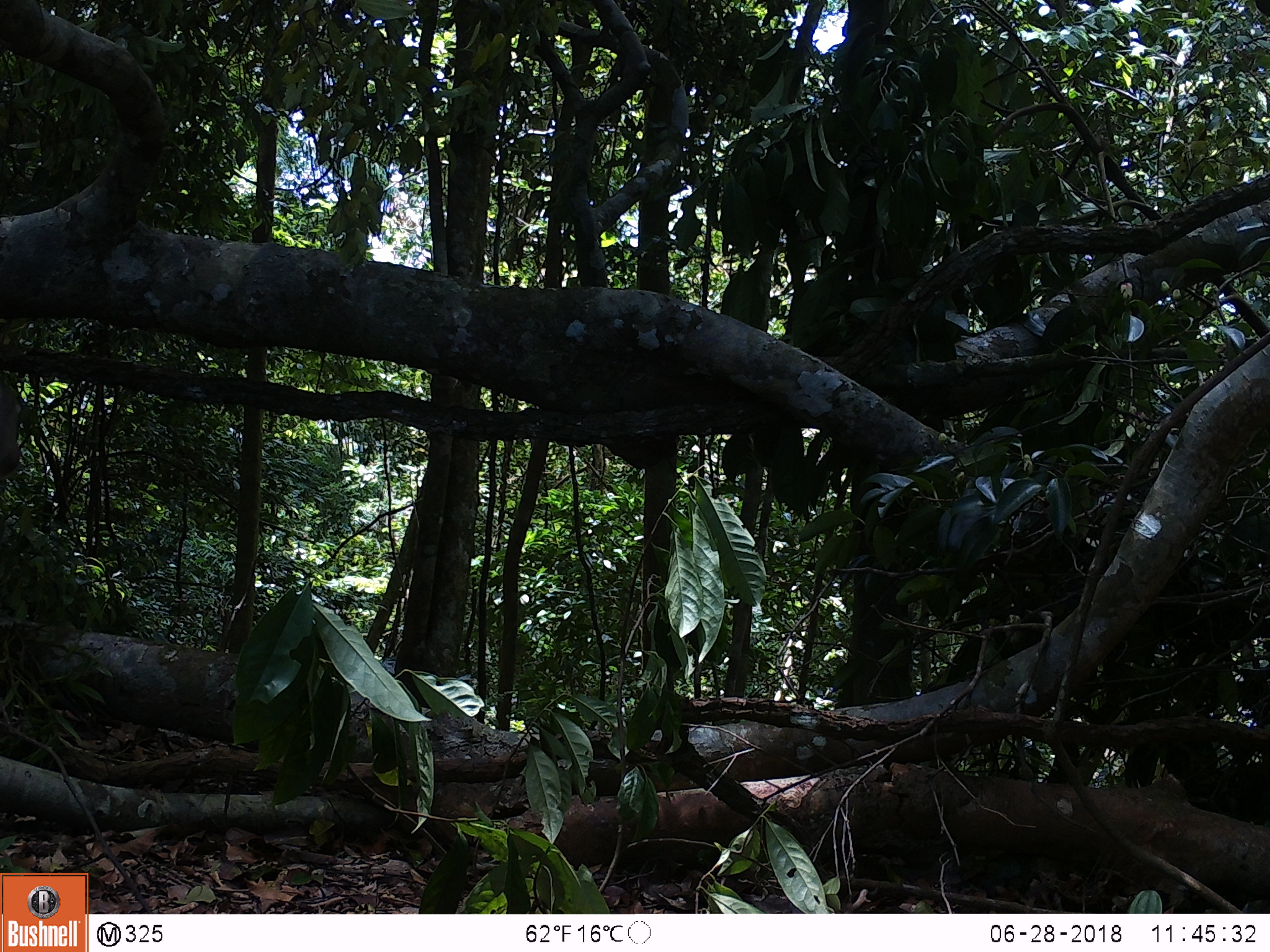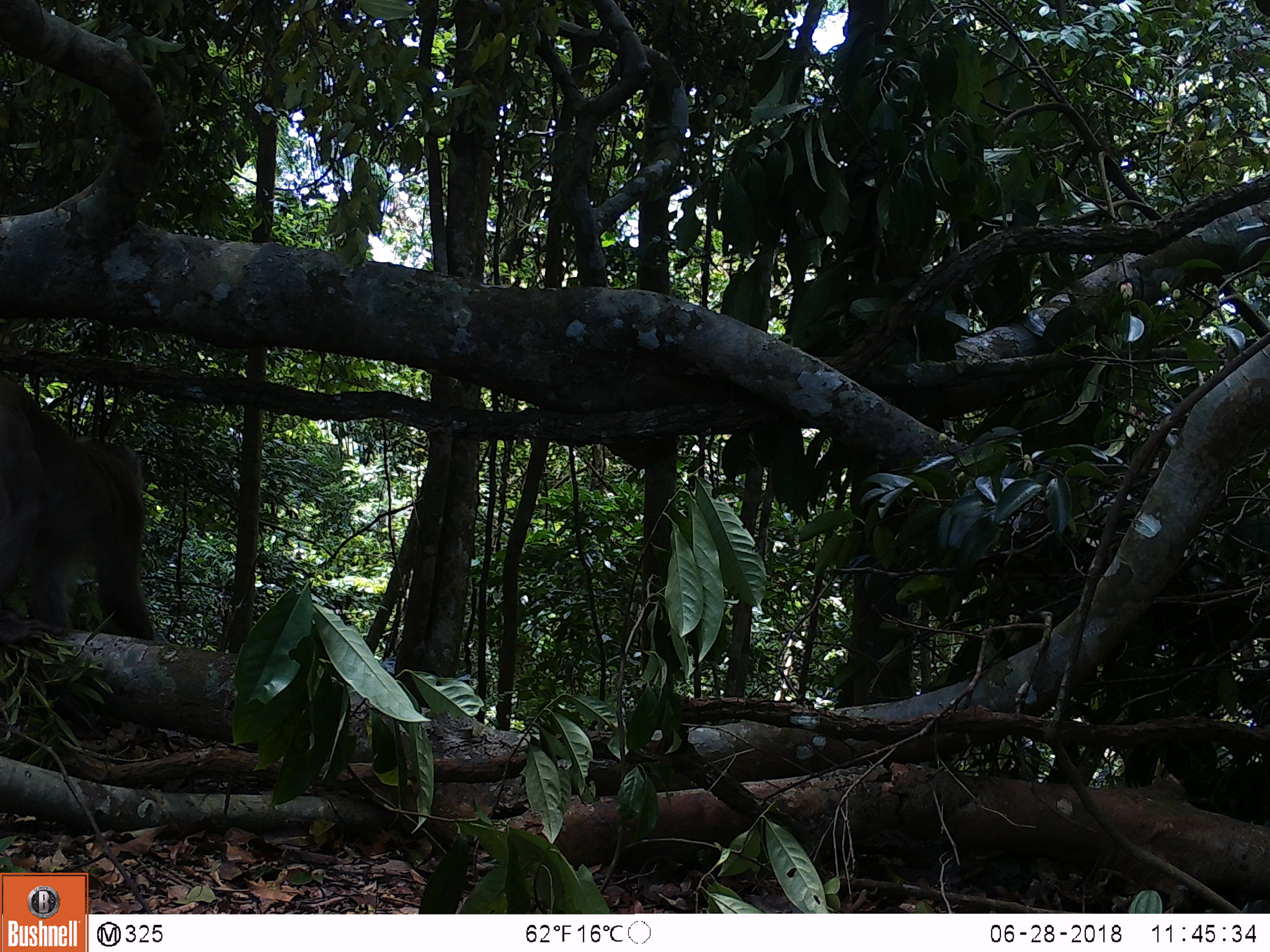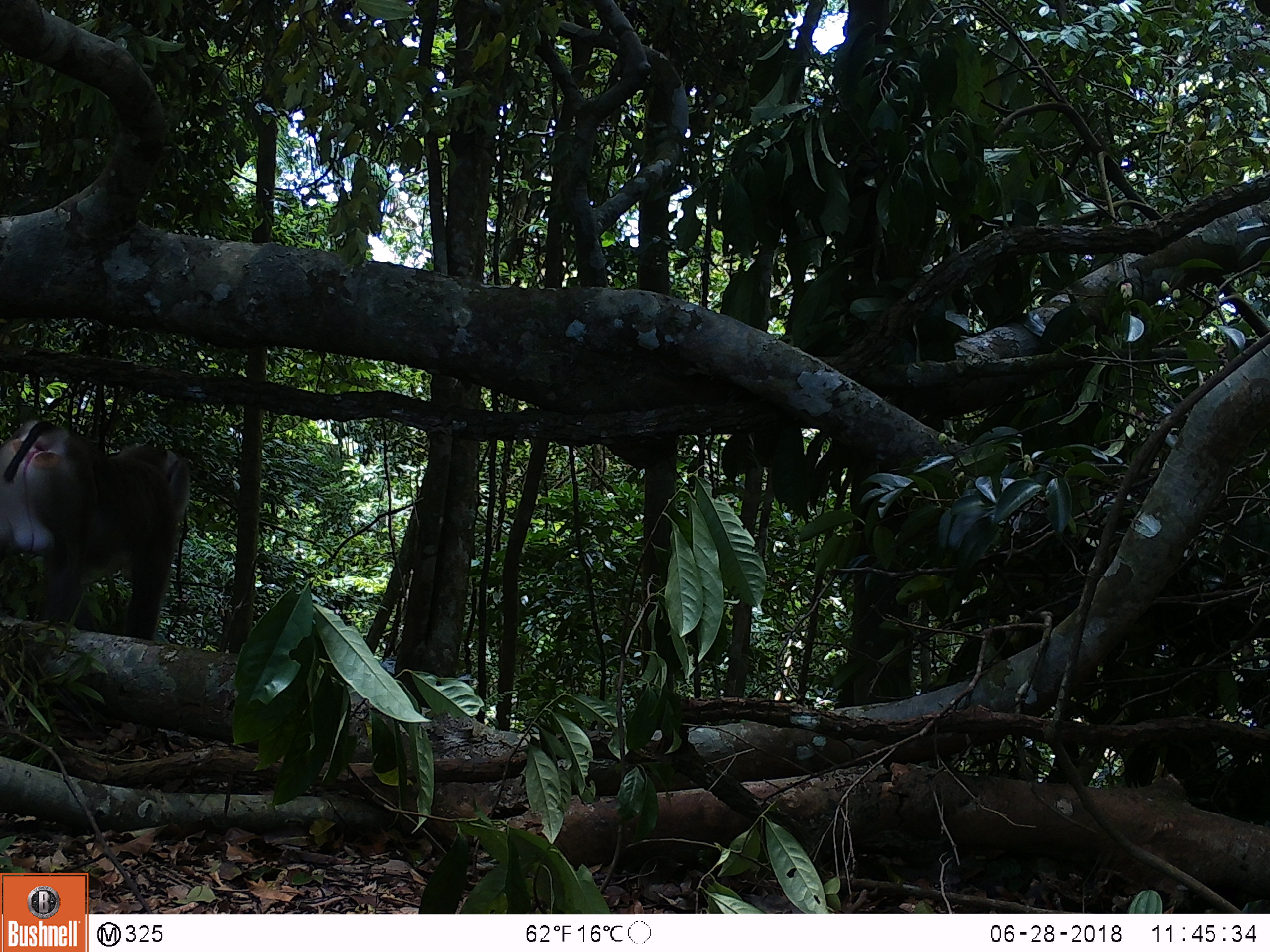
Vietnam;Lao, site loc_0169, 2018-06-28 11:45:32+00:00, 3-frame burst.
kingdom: Animalia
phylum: Chordata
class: Mammalia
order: Primates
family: Cercopithecidae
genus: Macaca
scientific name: Macaca nemestrina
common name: pig-tailed macaque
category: pig tailed macaque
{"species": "pig tailed macaque (pig-tailed macaque) (Macaca nemestrina)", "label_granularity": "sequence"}